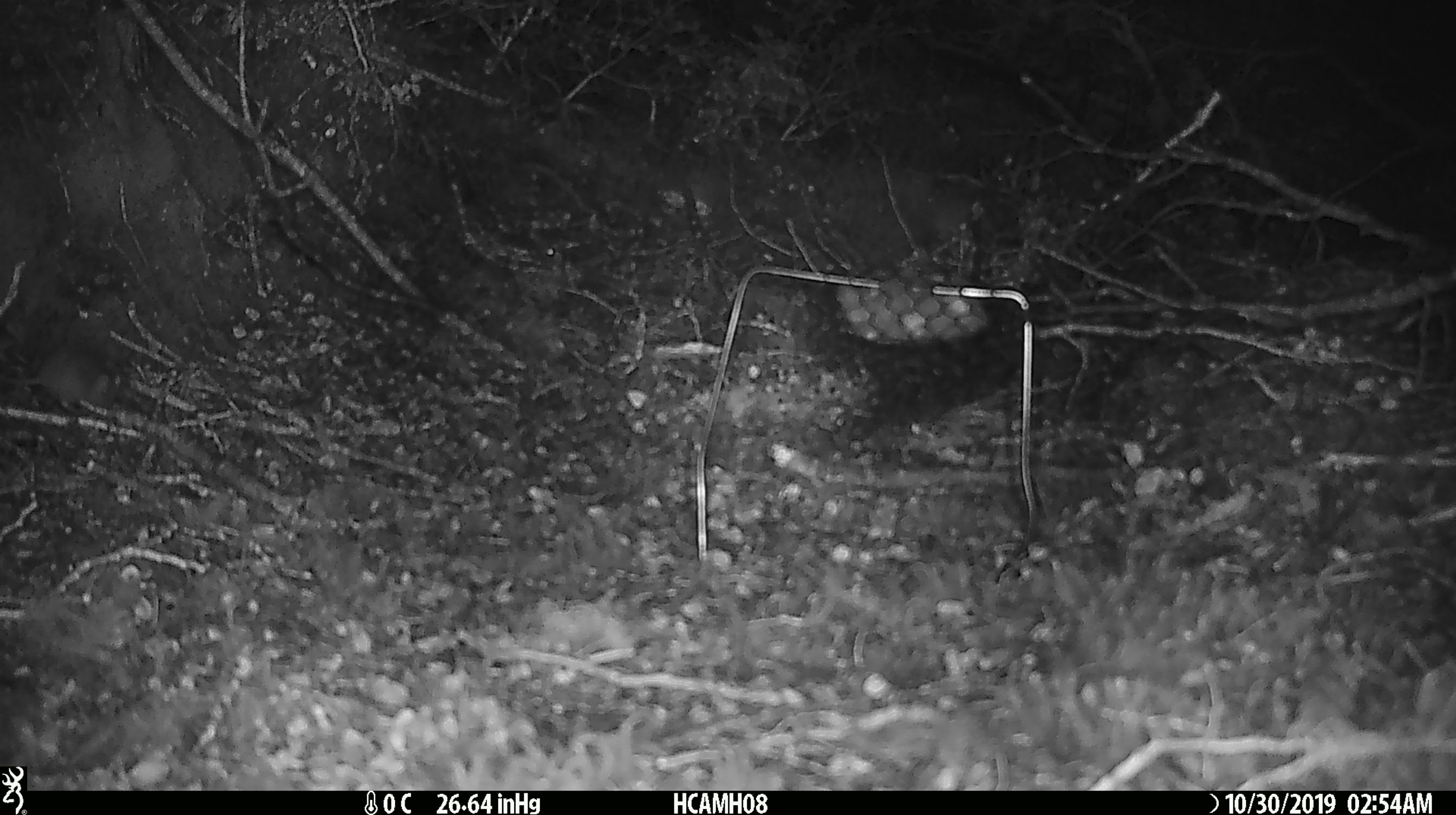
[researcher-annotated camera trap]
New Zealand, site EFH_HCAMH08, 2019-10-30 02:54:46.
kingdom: Animalia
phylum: Chordata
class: Mammalia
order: Rodentia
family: Muridae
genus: Mus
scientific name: Mus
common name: mouse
Mouse (Mus).